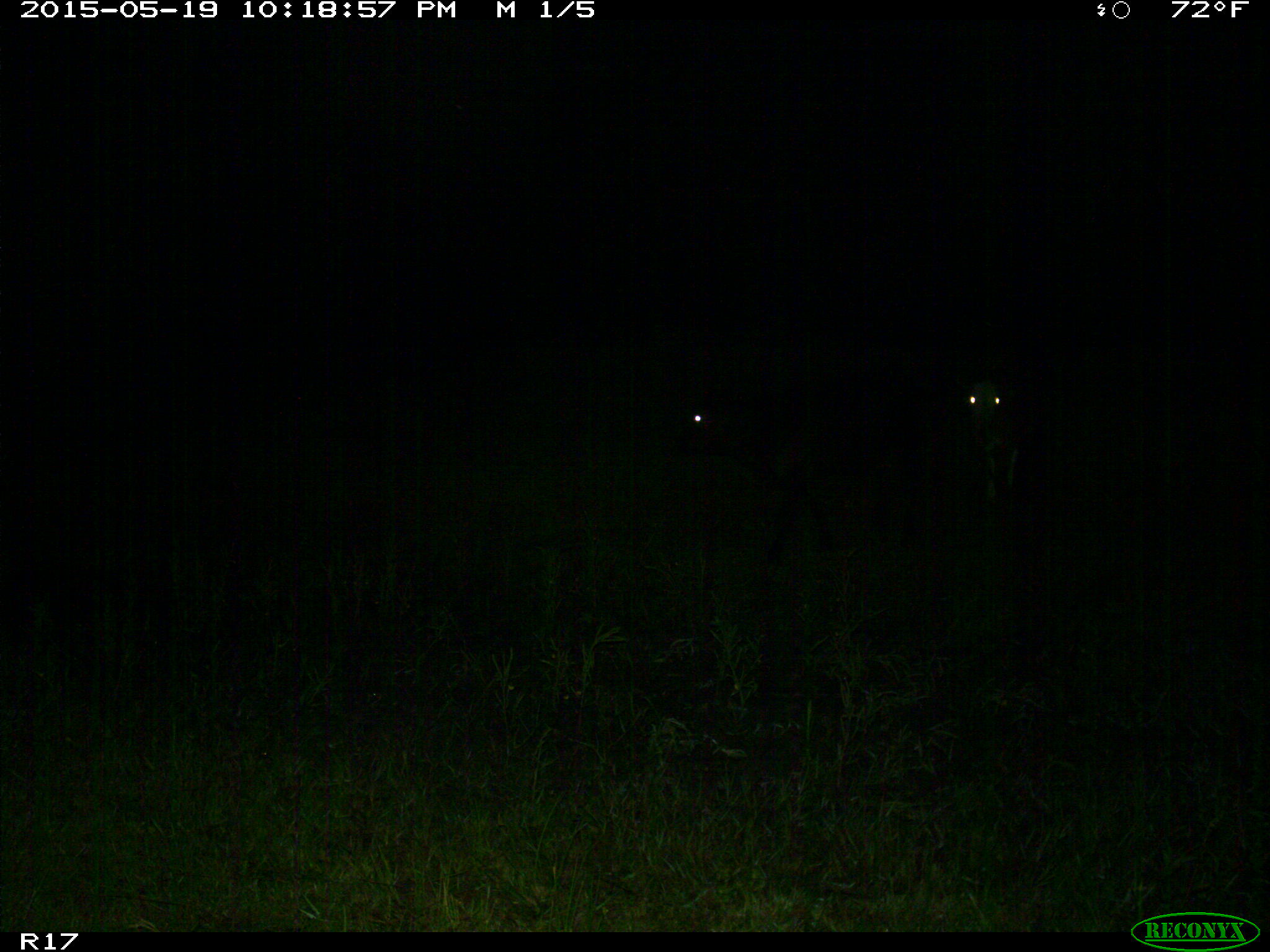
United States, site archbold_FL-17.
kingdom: Animalia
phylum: Chordata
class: Mammalia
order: Artiodactyla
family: Bovidae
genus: Bos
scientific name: Bos taurus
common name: domestic cow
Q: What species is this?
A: Bos taurus (domestic cow).